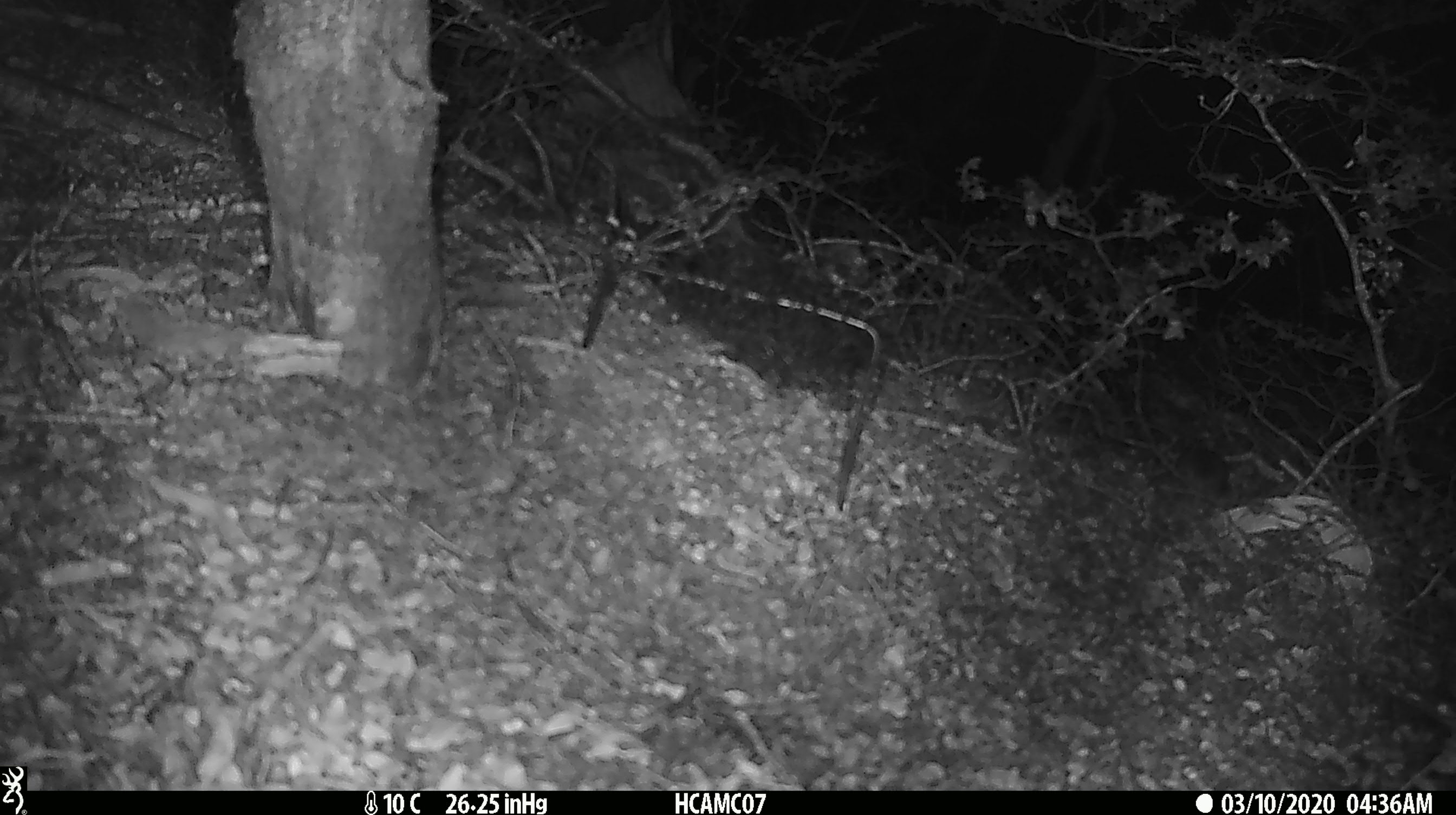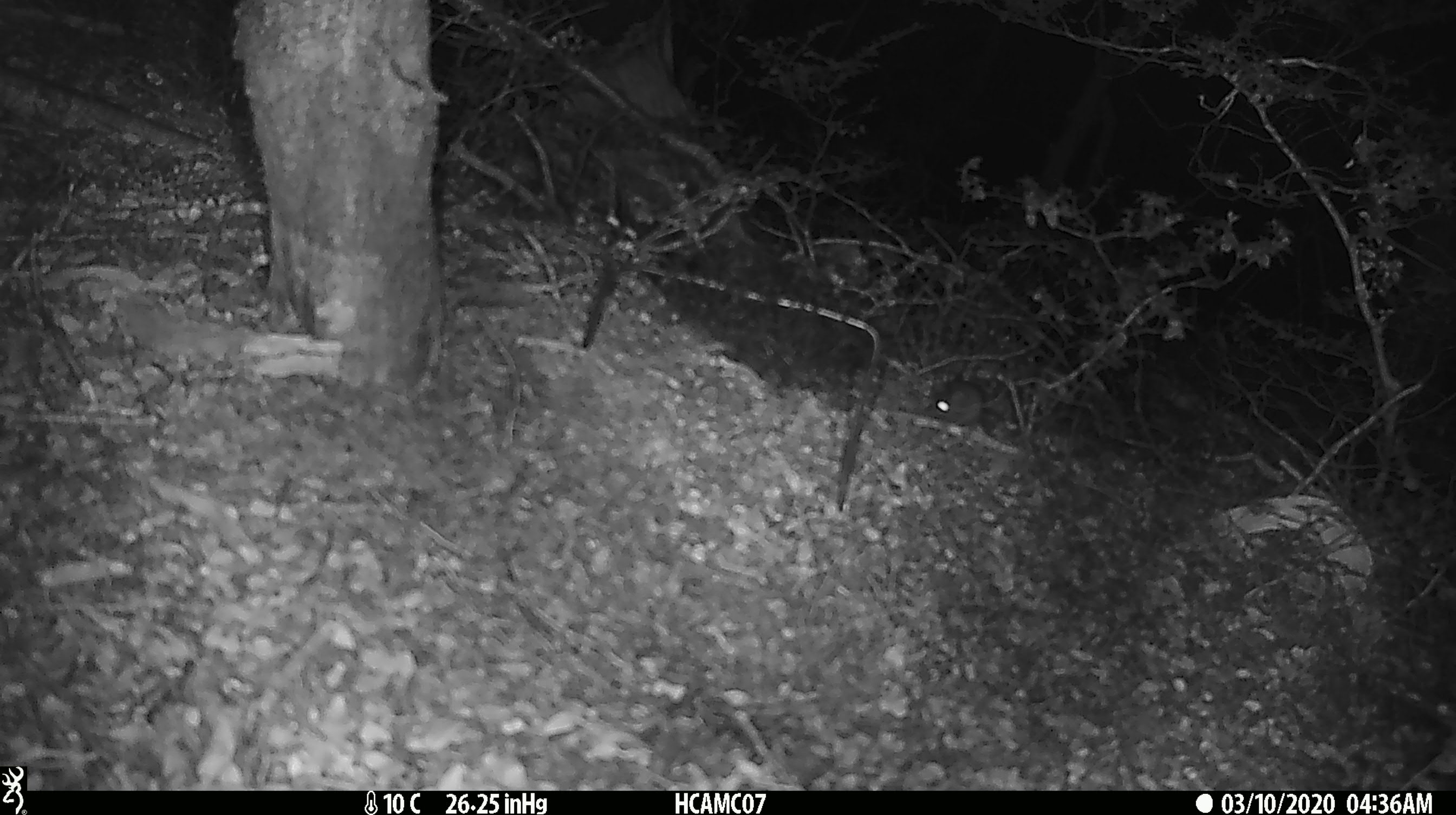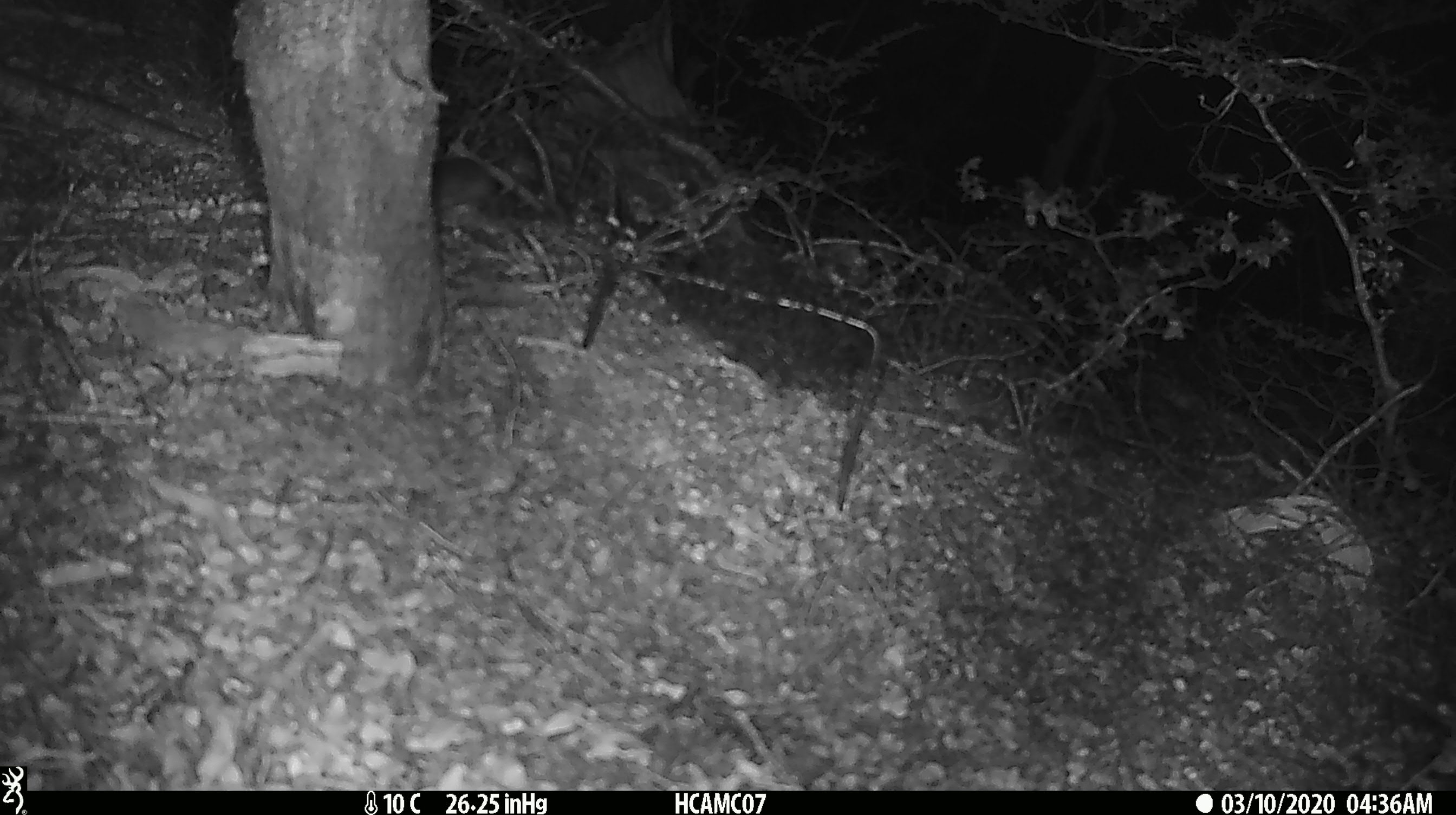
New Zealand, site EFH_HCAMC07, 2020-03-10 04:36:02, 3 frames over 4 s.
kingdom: Animalia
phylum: Chordata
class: Mammalia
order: Rodentia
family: Muridae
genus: Mus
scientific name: Mus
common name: mouse